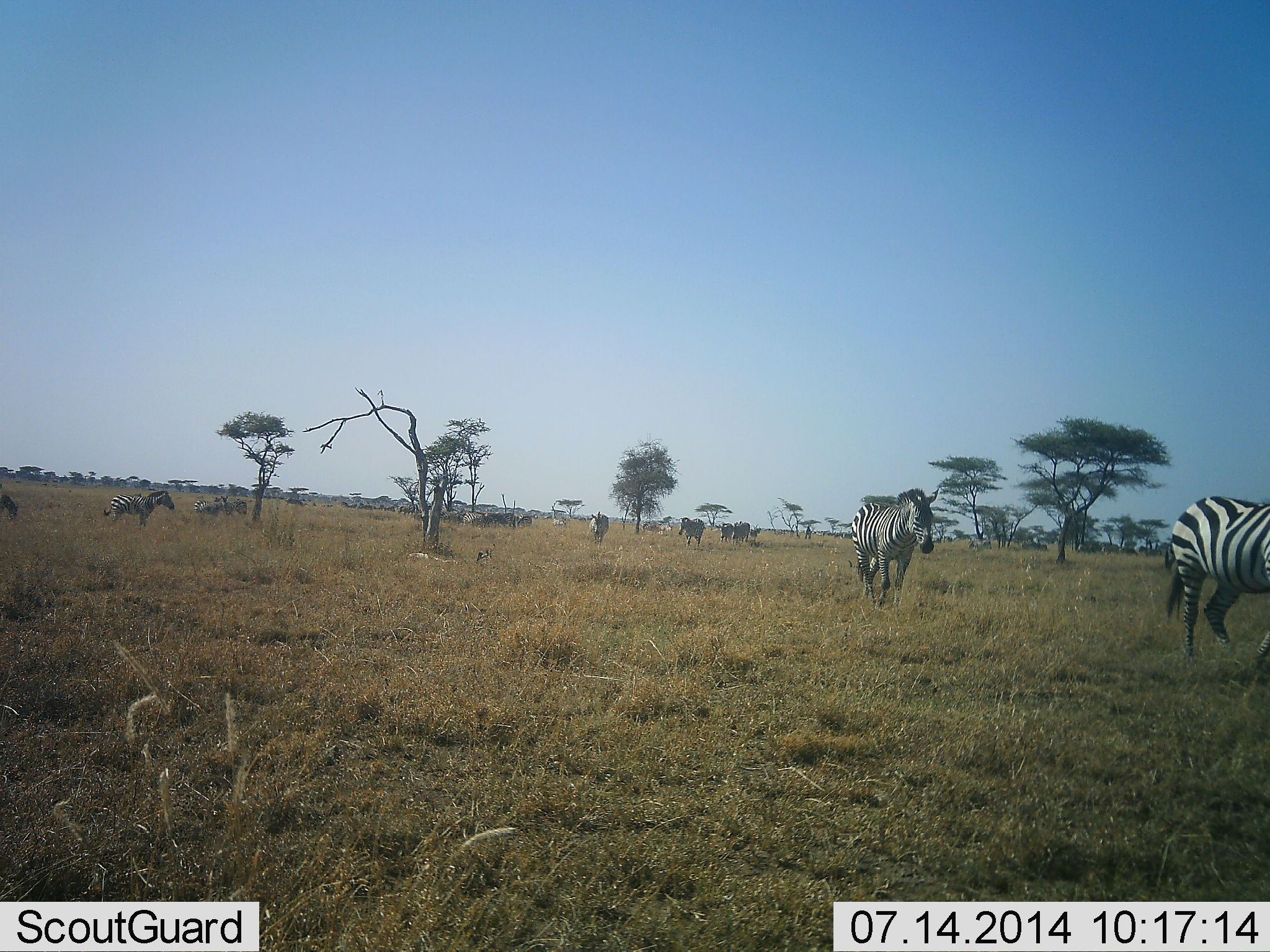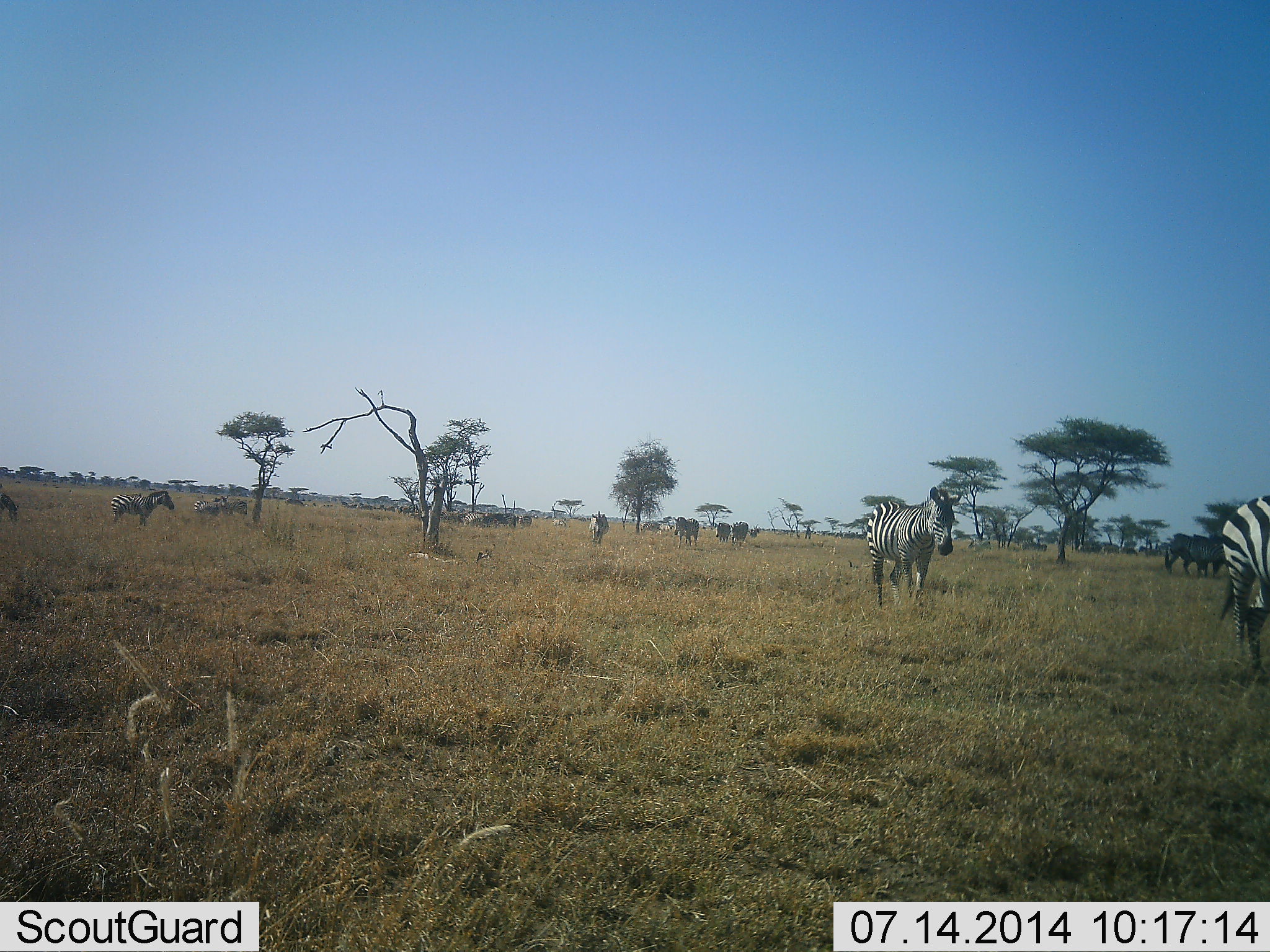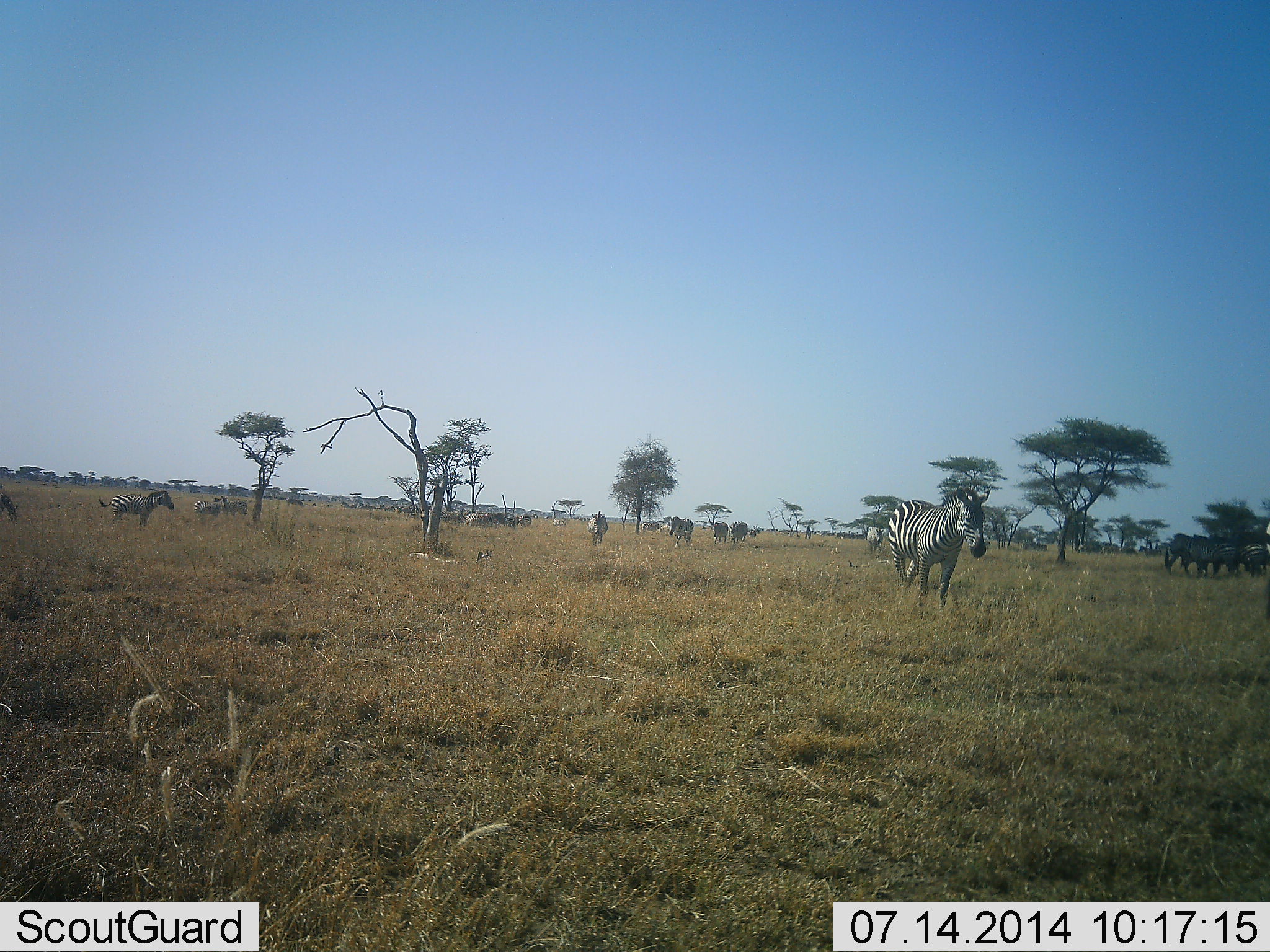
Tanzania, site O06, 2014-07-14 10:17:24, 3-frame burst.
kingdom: Animalia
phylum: Chordata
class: Mammalia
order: Perissodactyla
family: Equidae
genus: Equus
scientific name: Equus quagga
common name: plains zebra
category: zebra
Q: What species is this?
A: Zebra (plains zebra) (Equus quagga).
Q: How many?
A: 11-50.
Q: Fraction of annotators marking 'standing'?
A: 67%.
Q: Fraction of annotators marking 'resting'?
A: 0%.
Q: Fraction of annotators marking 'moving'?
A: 75%.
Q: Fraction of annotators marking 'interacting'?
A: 0%.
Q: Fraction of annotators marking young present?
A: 0%.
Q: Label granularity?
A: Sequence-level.